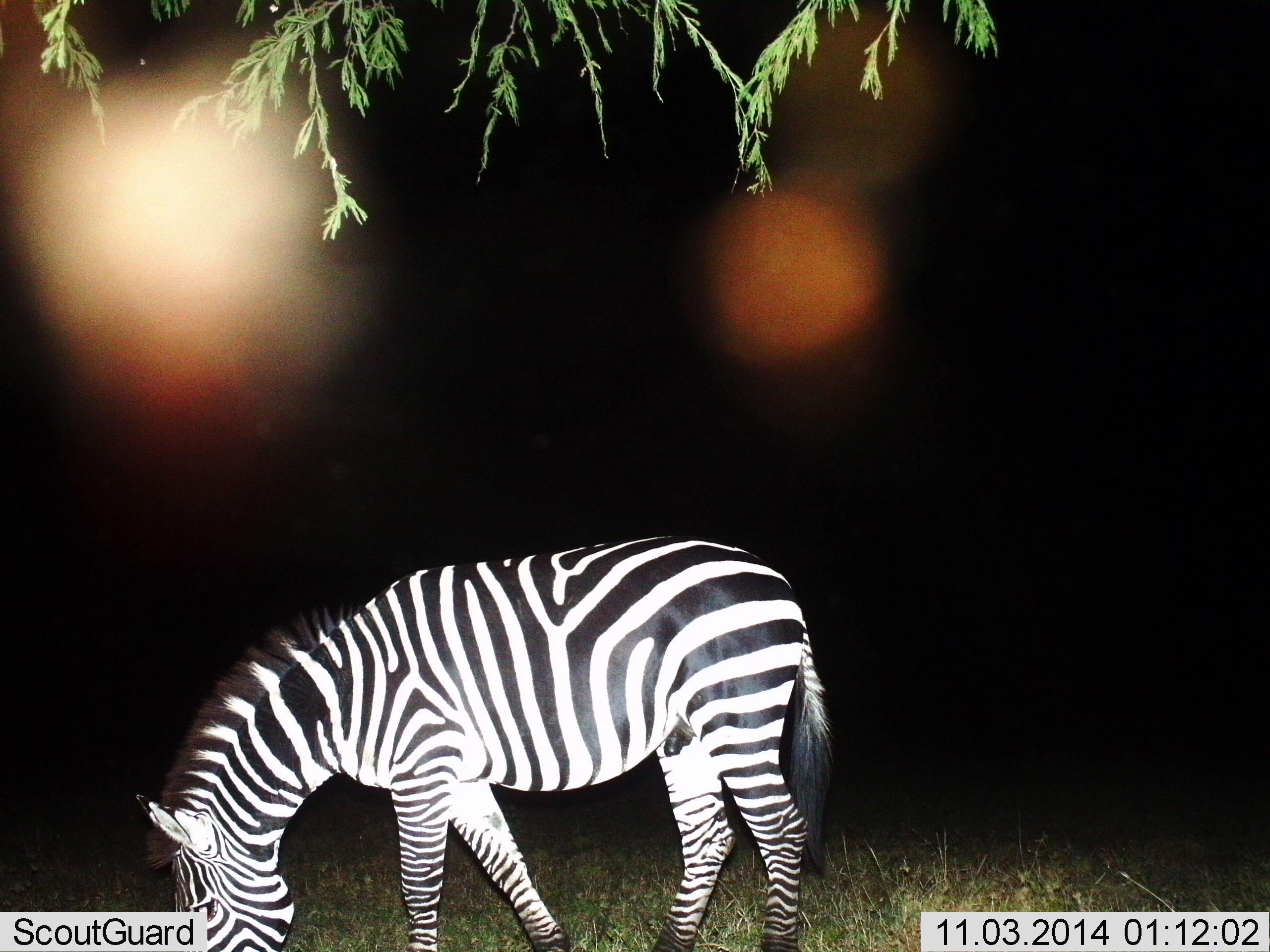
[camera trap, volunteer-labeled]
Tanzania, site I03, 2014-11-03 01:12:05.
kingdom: Animalia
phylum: Chordata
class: Mammalia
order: Perissodactyla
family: Equidae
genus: Equus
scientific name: Equus quagga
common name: plains zebra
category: zebra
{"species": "zebra (plains zebra) (Equus quagga)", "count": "1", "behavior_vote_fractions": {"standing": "10%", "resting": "0%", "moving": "0%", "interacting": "0%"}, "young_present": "0%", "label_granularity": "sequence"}